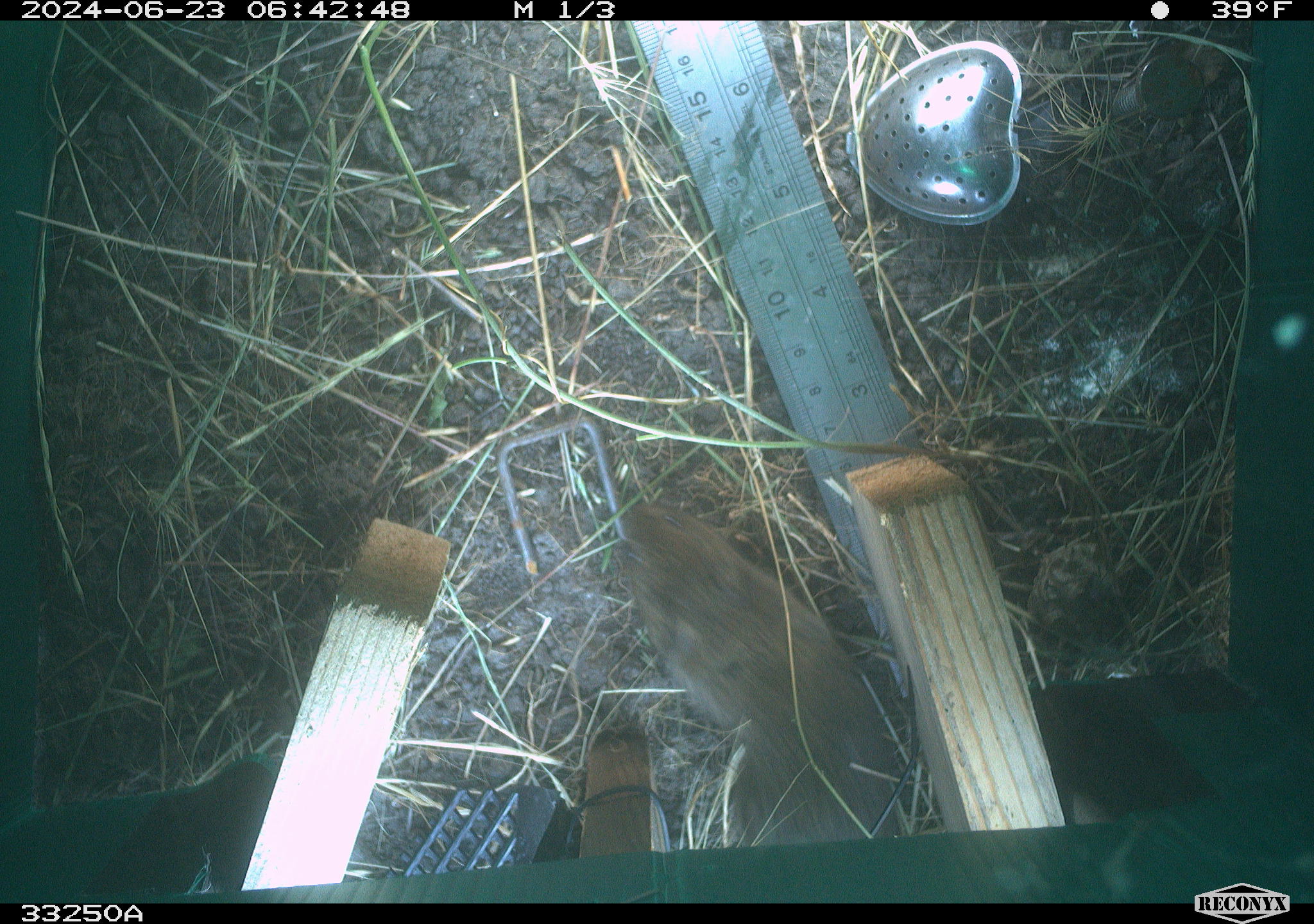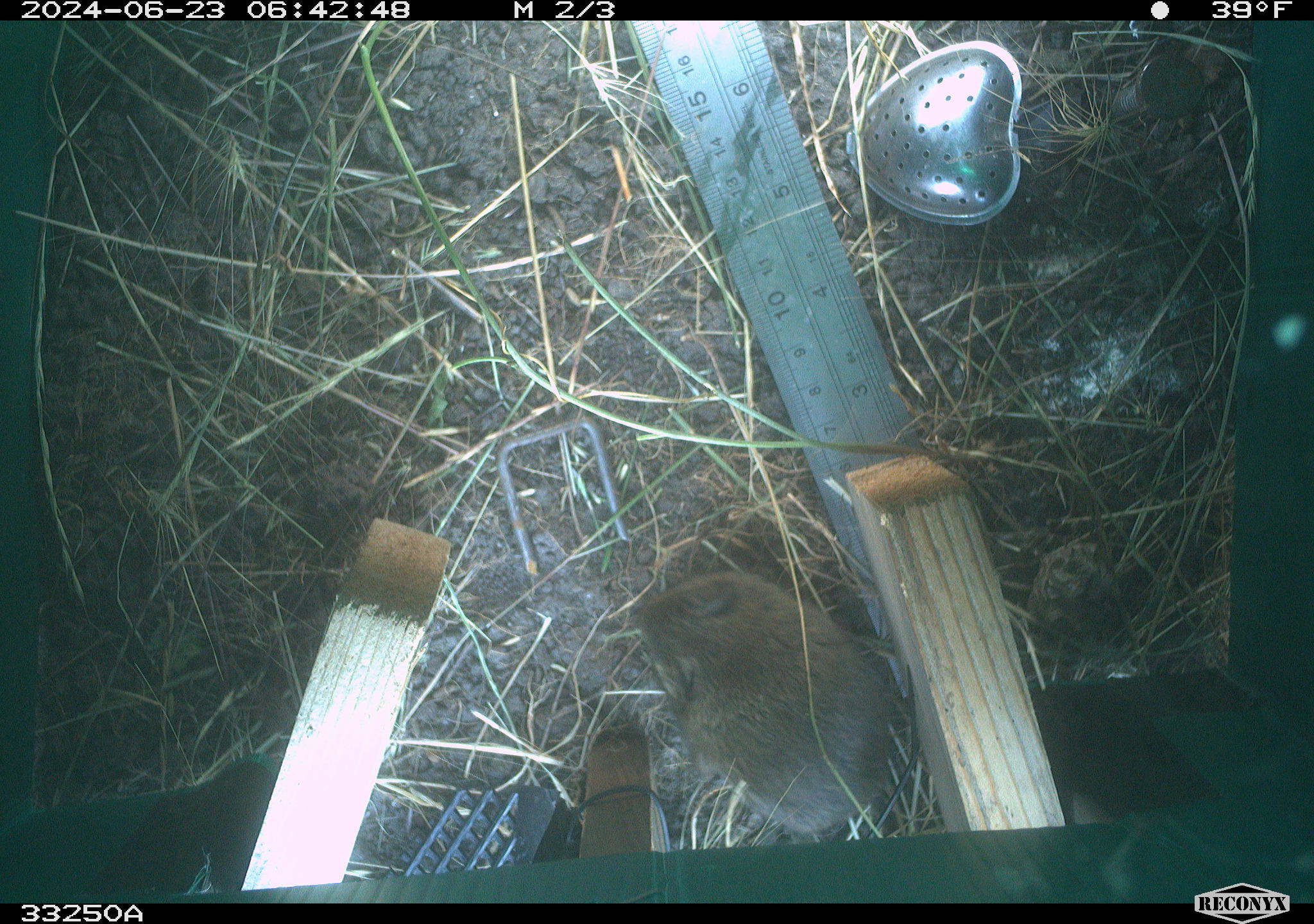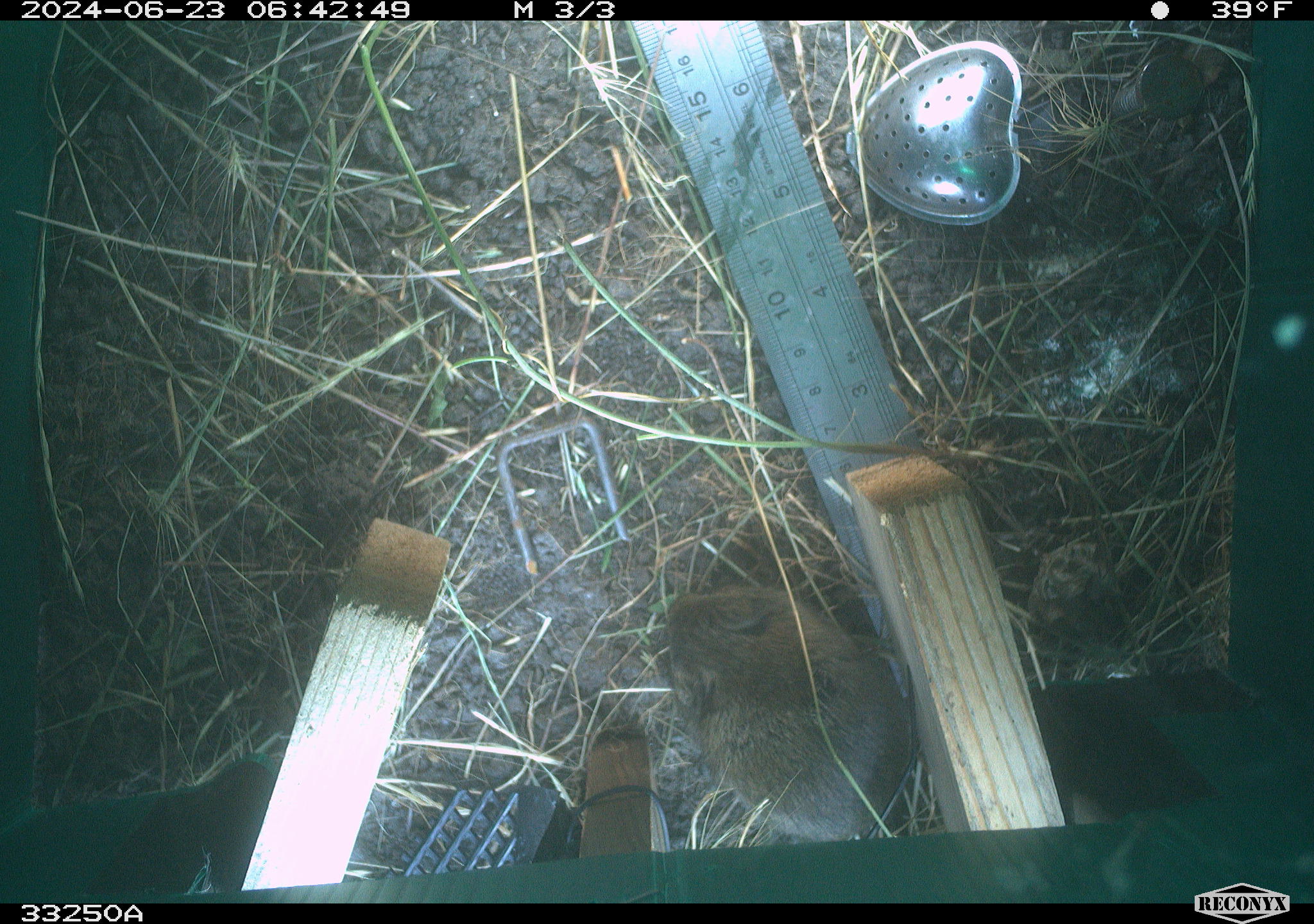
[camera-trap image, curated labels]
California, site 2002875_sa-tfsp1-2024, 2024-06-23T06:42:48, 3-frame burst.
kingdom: Animalia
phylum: Chordata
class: Mammalia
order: Rodentia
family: Cricetidae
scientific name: Arvicolinae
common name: voles, lemmings, and muskrats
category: arvicolinae subfamily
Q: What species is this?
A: Arvicolinae subfamily (voles, lemmings, and muskrats) (Arvicolinae).